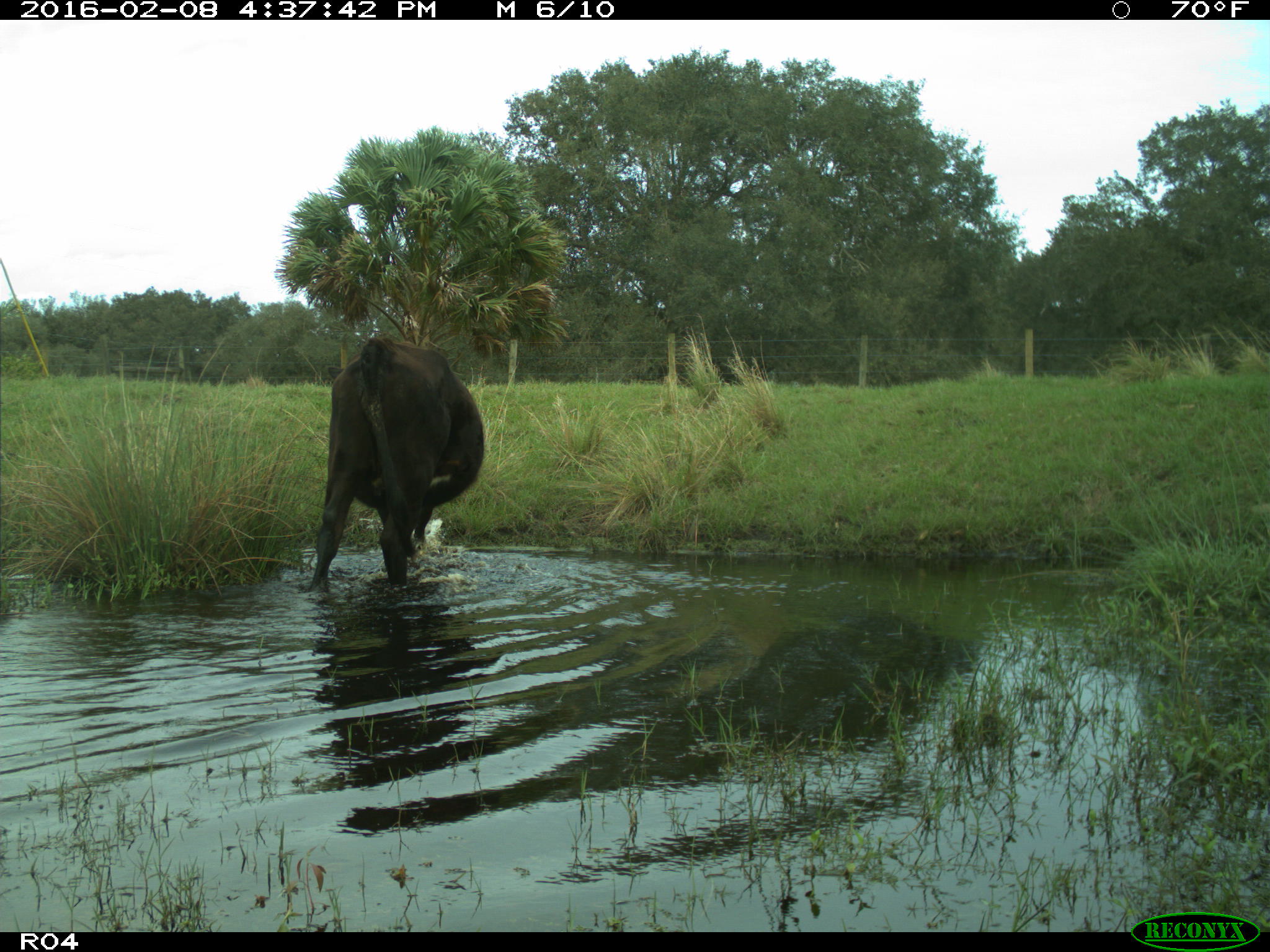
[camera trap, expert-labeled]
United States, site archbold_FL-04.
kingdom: Animalia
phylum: Chordata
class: Mammalia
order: Artiodactyla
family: Bovidae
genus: Bos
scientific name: Bos taurus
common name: domestic cow